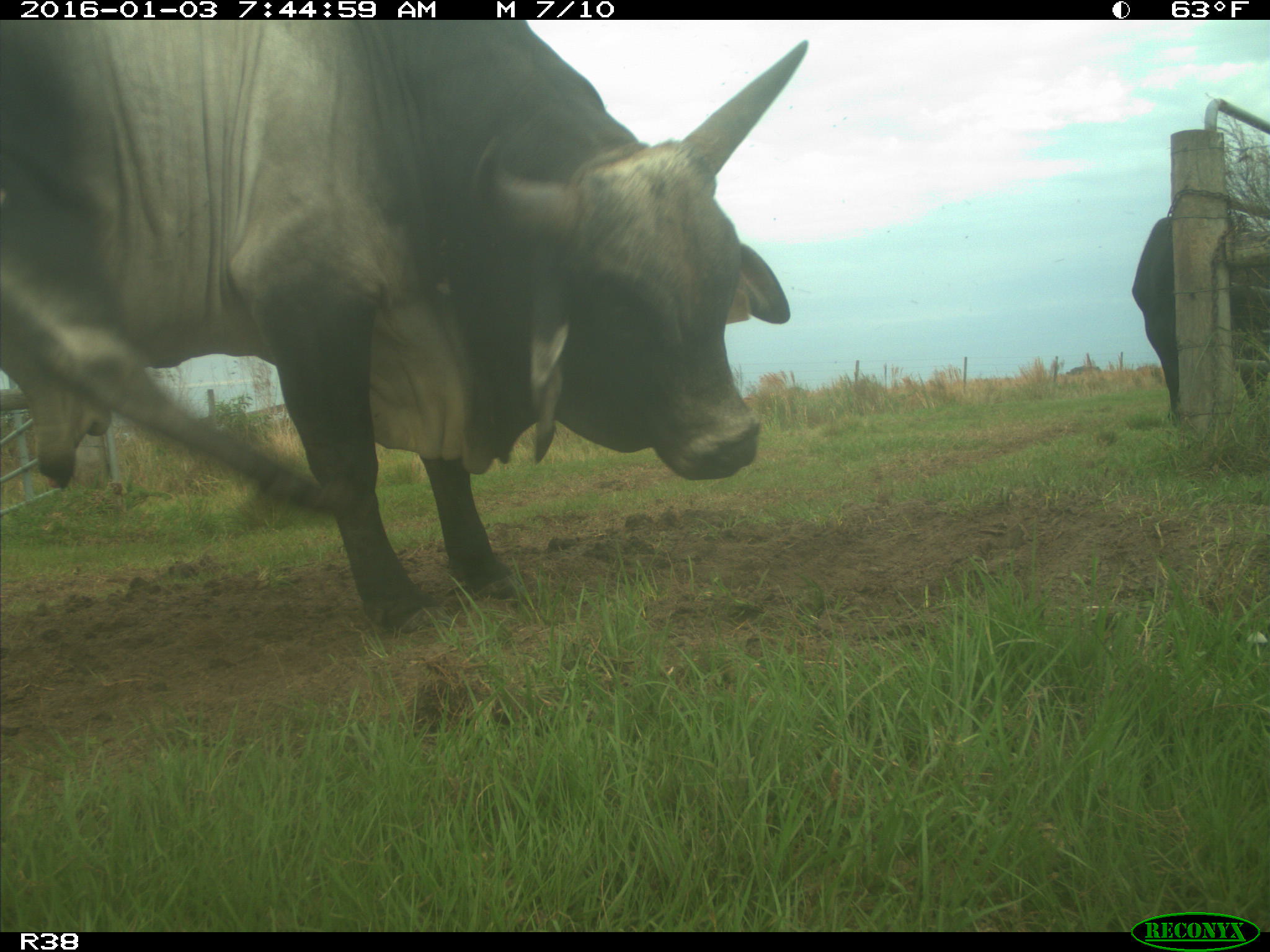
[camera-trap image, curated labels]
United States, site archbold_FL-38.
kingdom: Animalia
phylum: Chordata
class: Mammalia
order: Artiodactyla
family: Bovidae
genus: Bos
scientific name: Bos taurus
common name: domestic cow